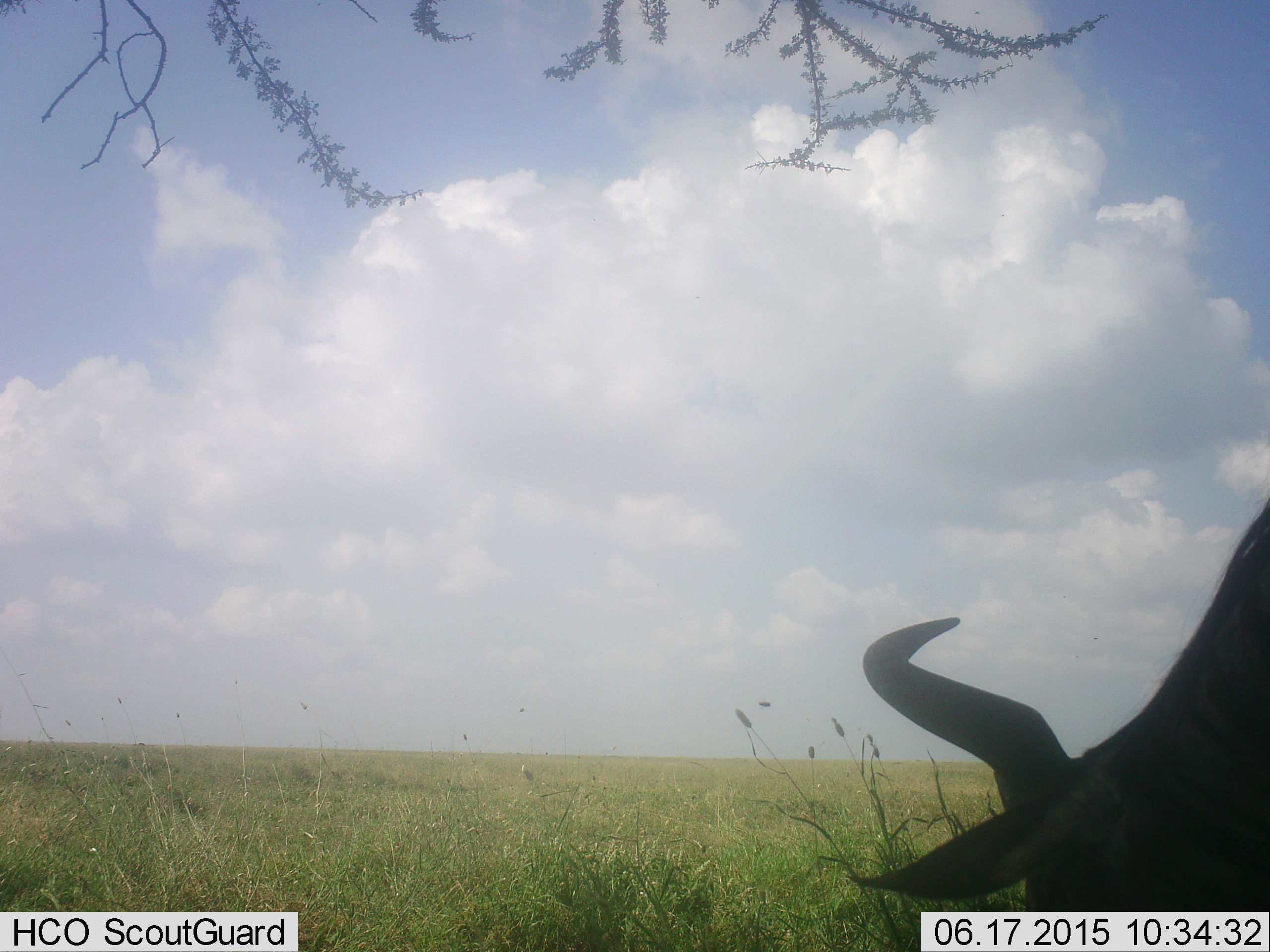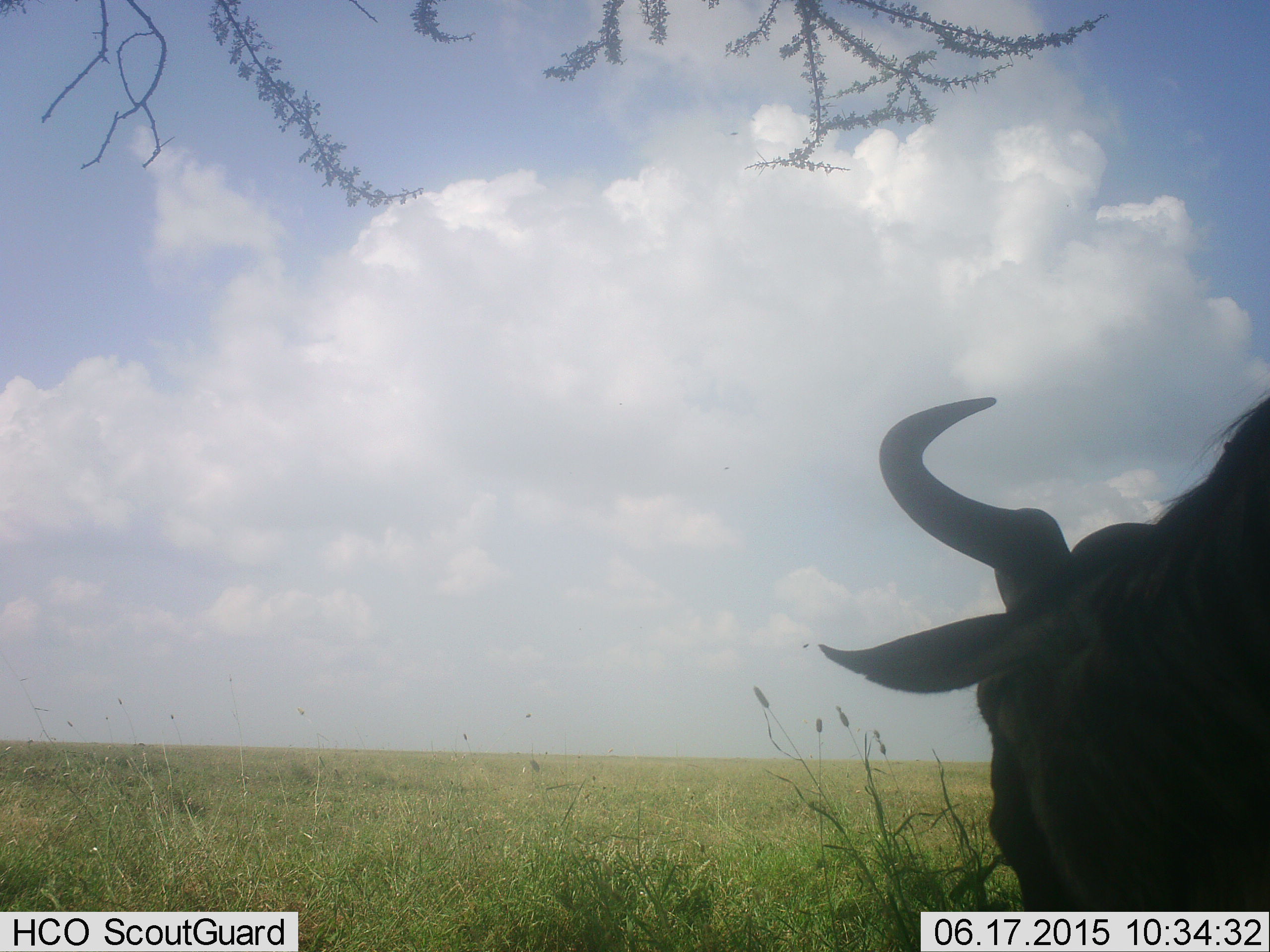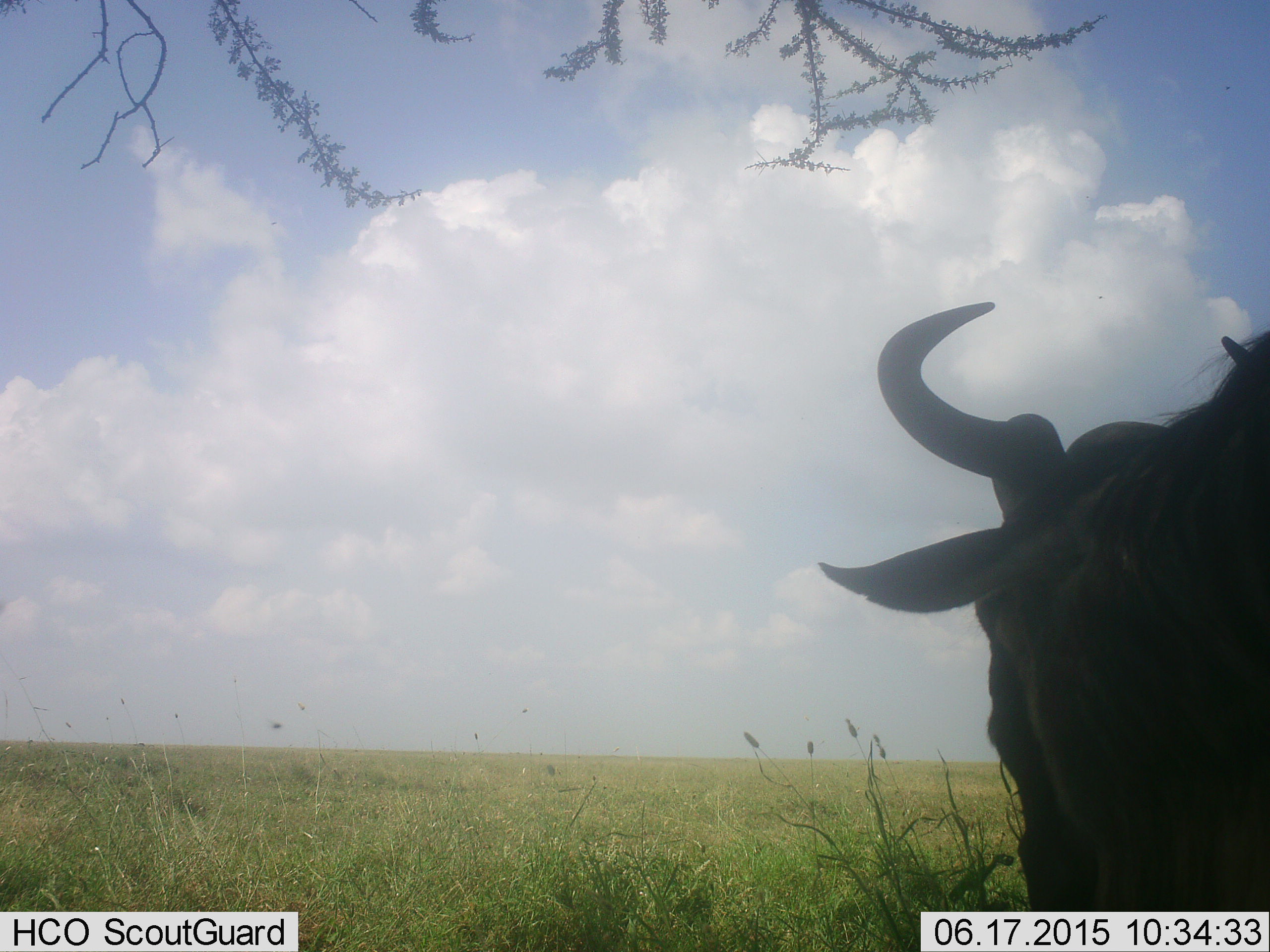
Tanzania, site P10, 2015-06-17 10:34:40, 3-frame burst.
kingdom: Animalia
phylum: Chordata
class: Mammalia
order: Artiodactyla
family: Bovidae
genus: Connochaetes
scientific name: Connochaetes taurinus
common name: blue wildebeest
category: wildebeest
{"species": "wildebeest (blue wildebeest) (Connochaetes taurinus)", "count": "1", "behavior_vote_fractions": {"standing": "70%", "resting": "0%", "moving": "0%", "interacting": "0%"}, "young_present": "0%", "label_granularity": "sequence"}